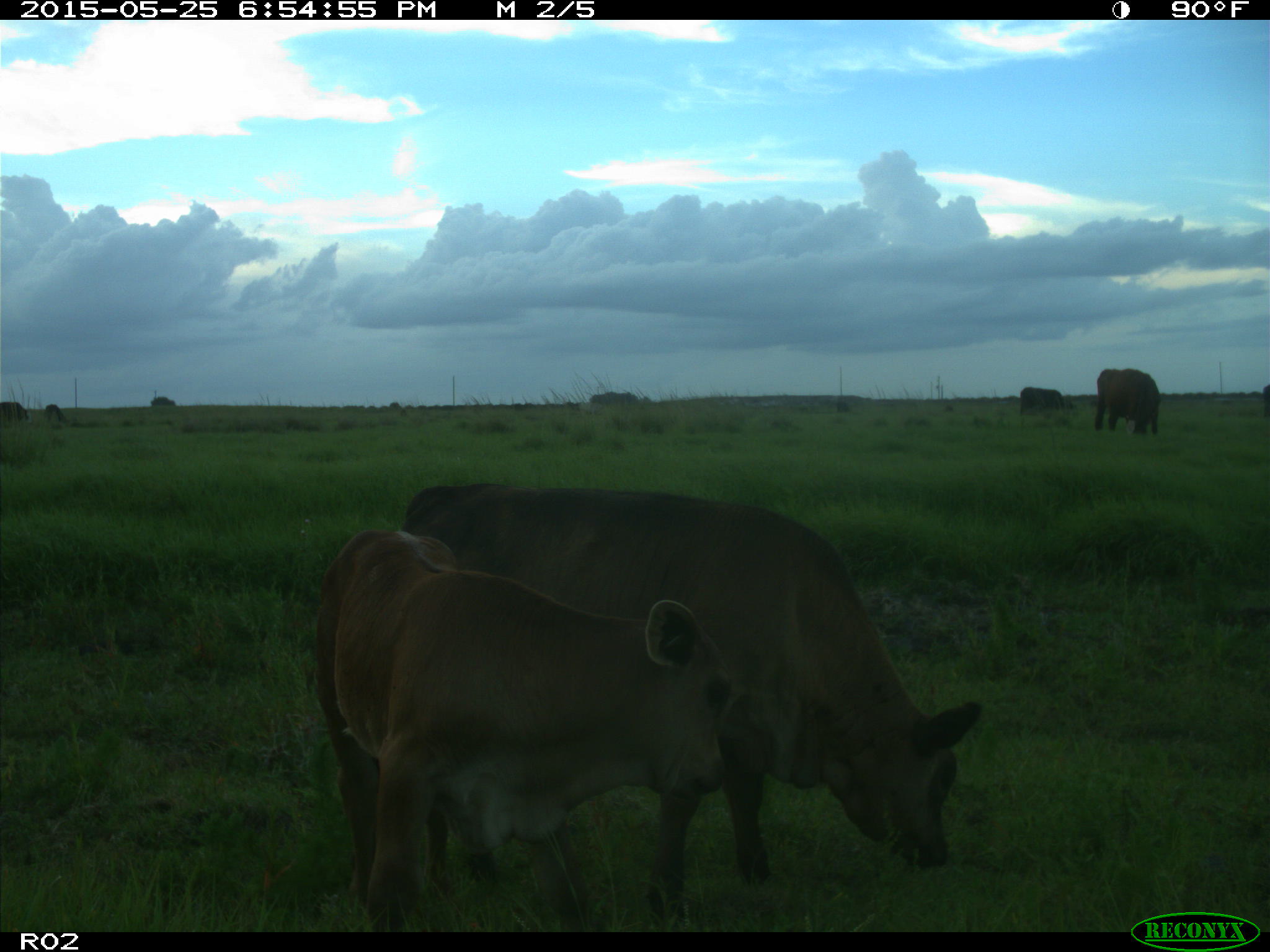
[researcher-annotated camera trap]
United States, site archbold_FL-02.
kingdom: Animalia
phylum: Chordata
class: Mammalia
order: Artiodactyla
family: Bovidae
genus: Bos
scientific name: Bos taurus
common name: domestic cow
Bos taurus (domestic cow).